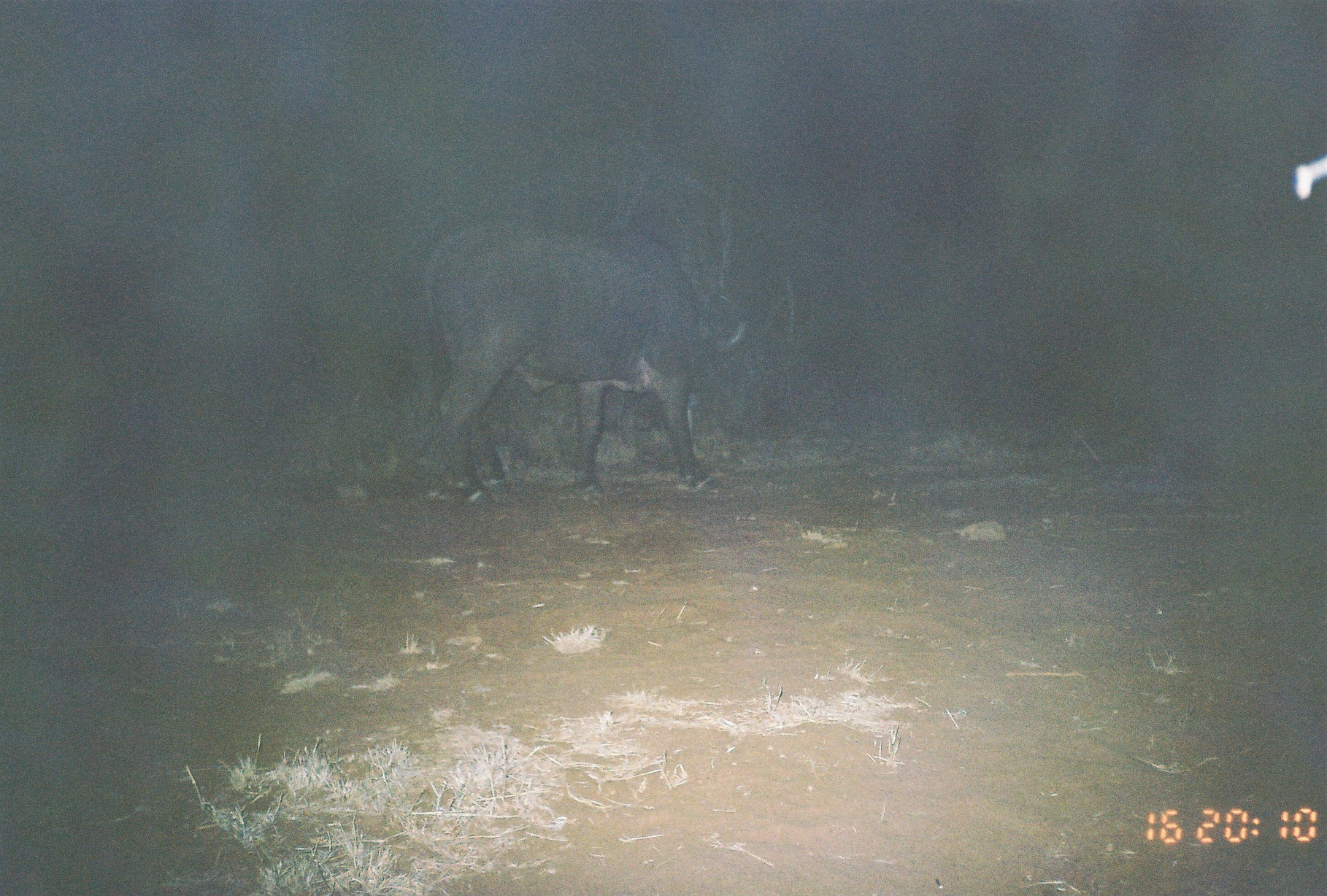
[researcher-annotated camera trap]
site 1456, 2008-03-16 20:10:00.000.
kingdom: Animalia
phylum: Chordata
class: Mammalia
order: Artiodactyla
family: Bovidae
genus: Syncerus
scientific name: Syncerus caffer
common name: african buffalo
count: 1